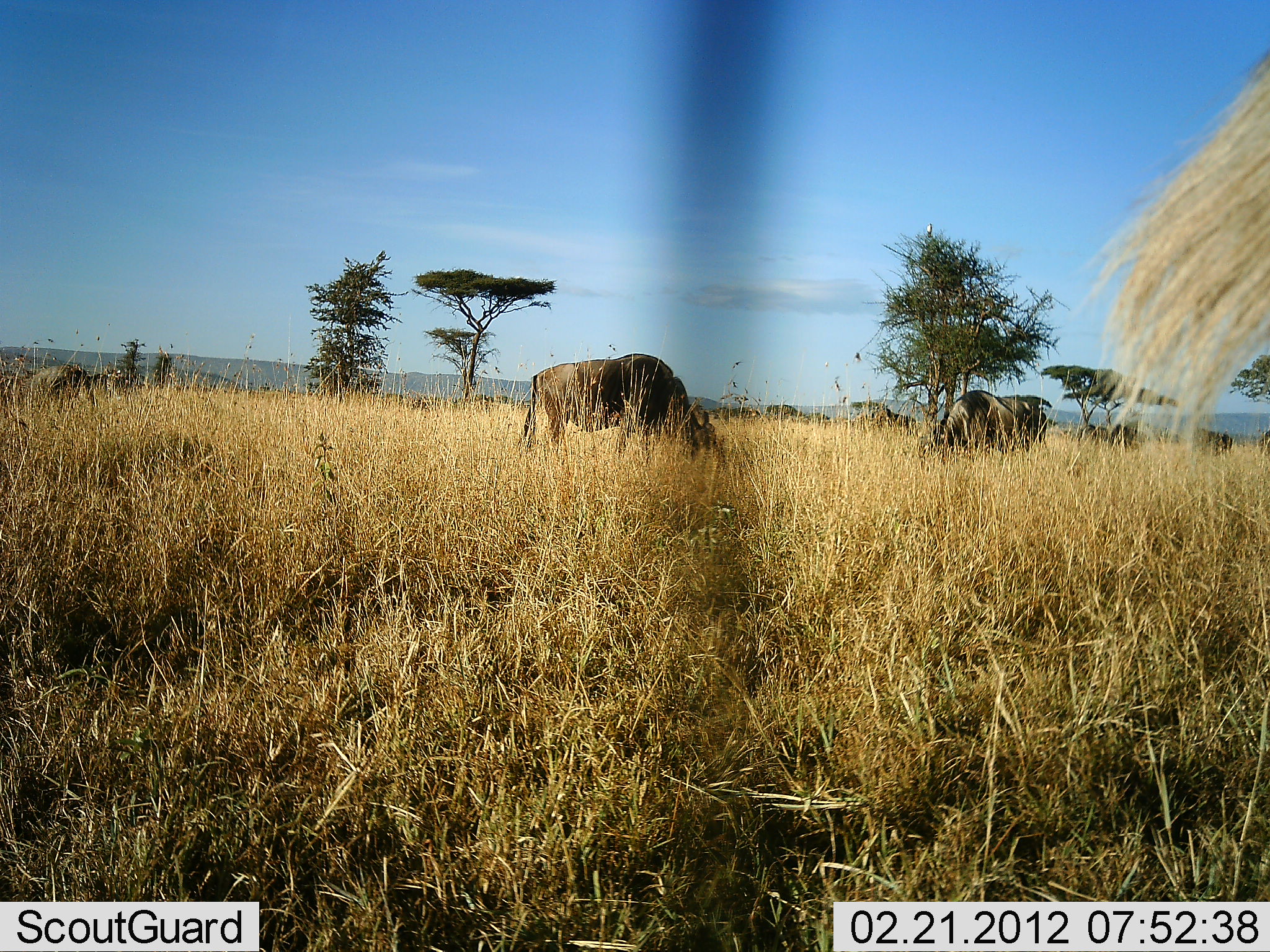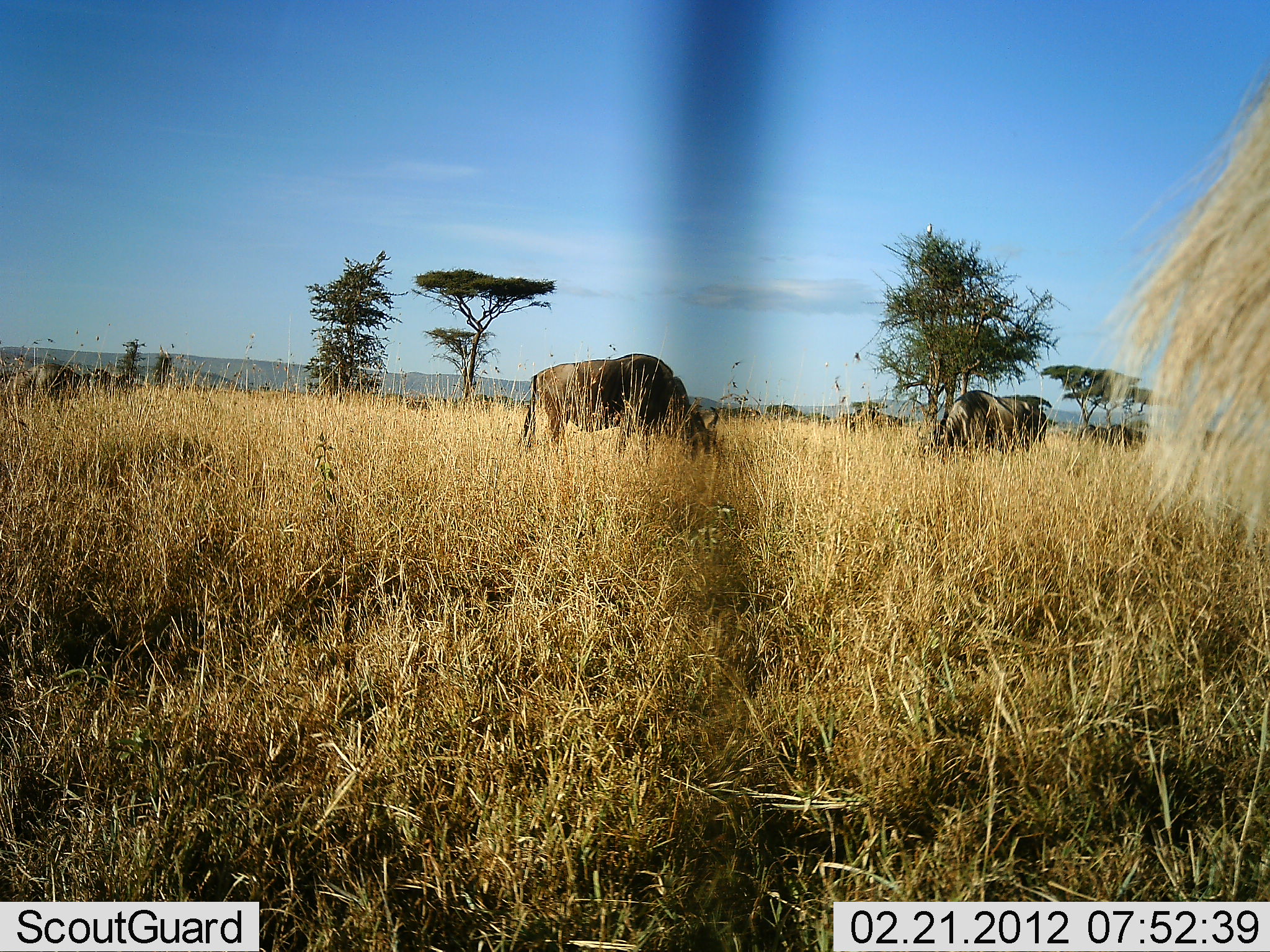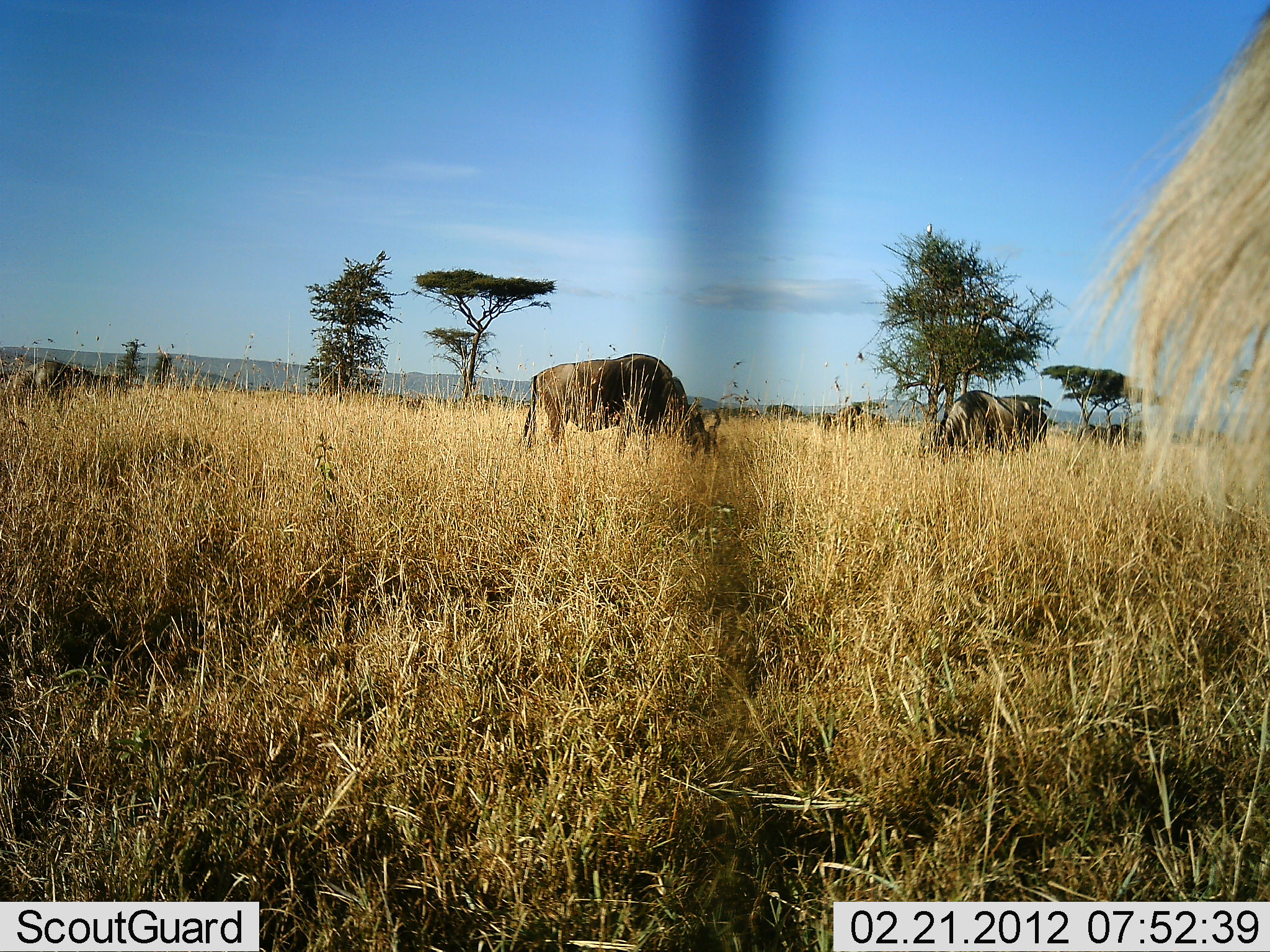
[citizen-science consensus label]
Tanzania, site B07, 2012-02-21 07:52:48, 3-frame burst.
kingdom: Animalia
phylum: Chordata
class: Mammalia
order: Artiodactyla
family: Bovidae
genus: Connochaetes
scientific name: Connochaetes taurinus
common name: blue wildebeest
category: wildebeest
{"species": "wildebeest (blue wildebeest) (Connochaetes taurinus)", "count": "10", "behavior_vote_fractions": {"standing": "39%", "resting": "0%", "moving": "43%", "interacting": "4%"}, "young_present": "0%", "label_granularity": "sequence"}